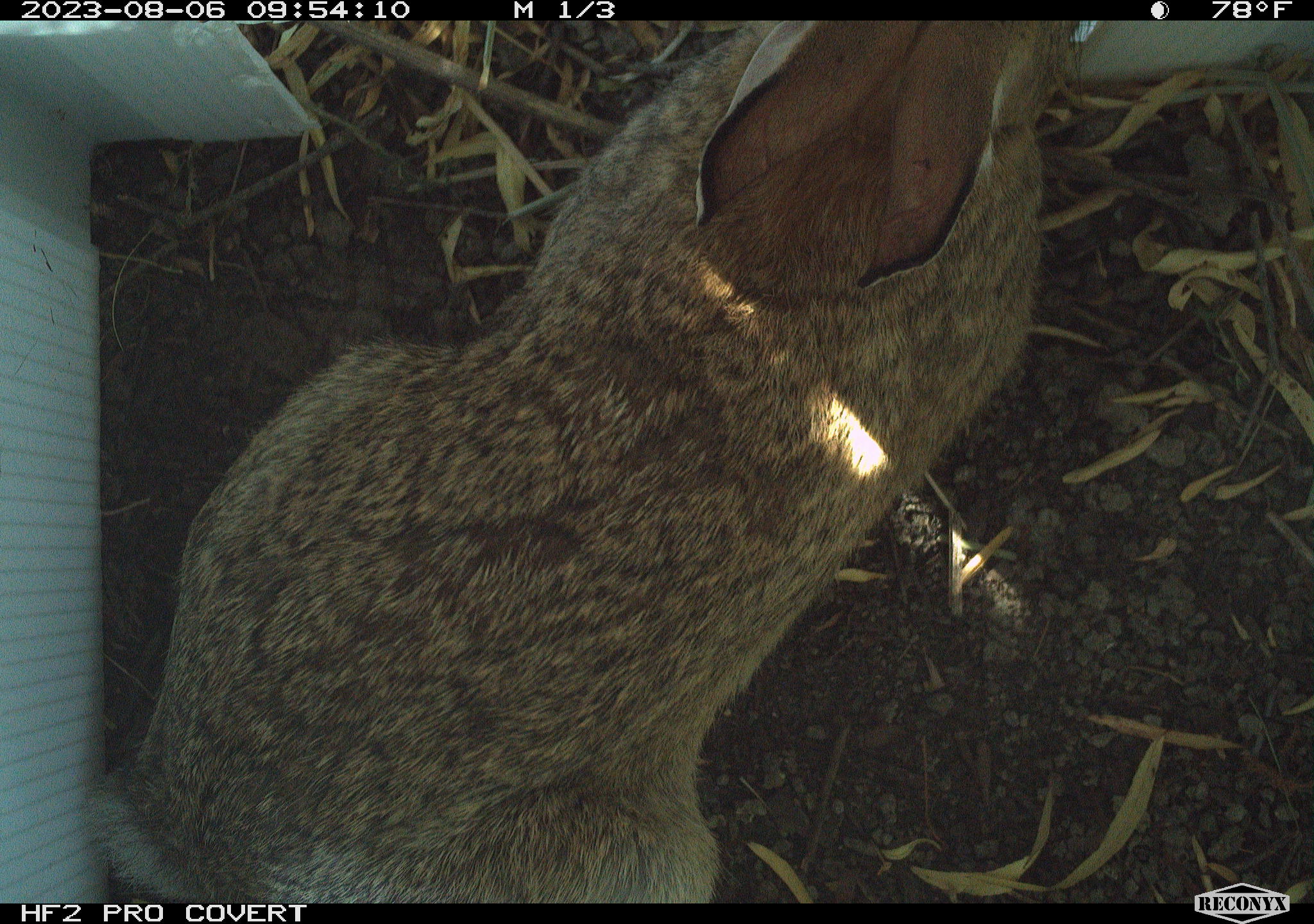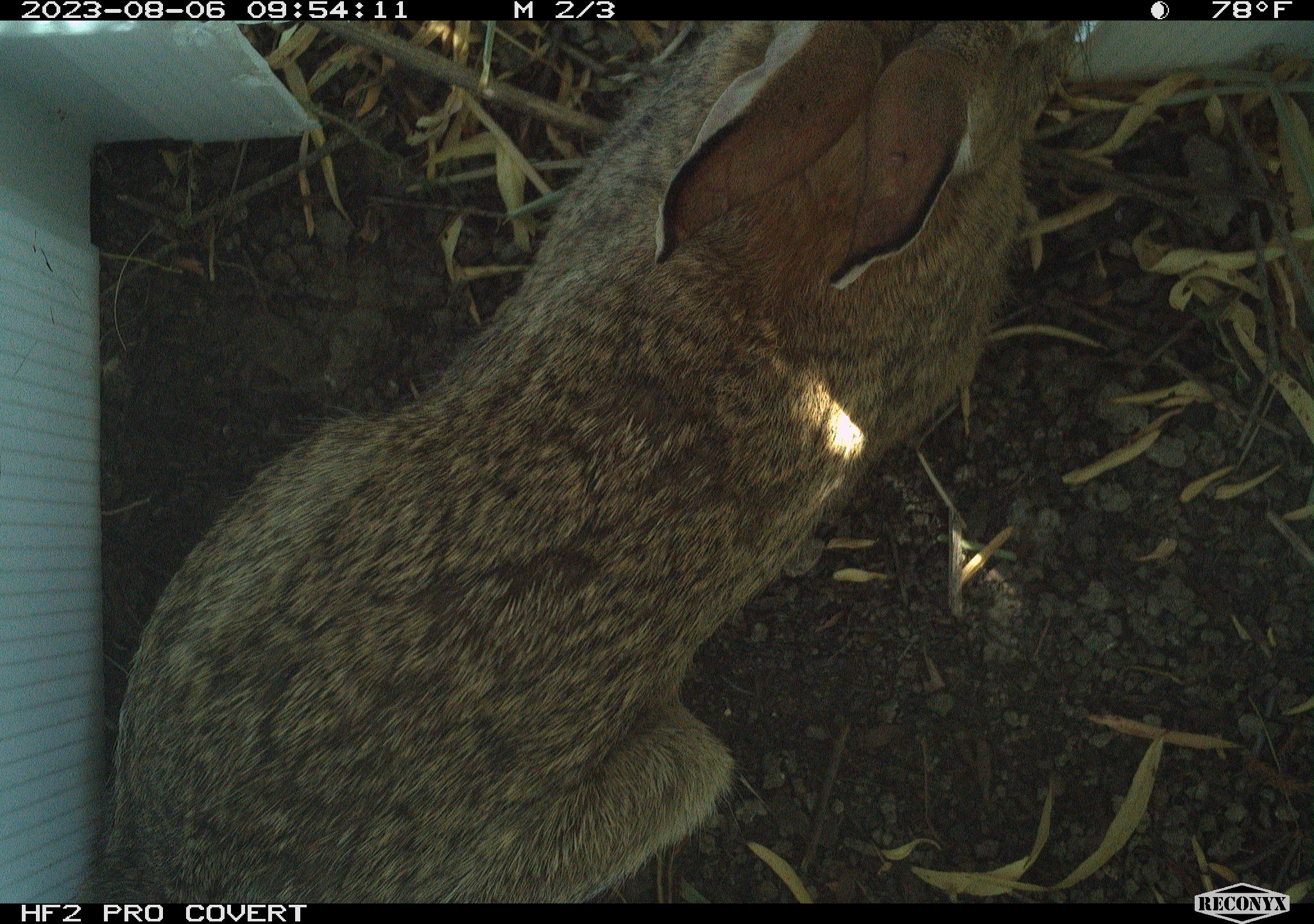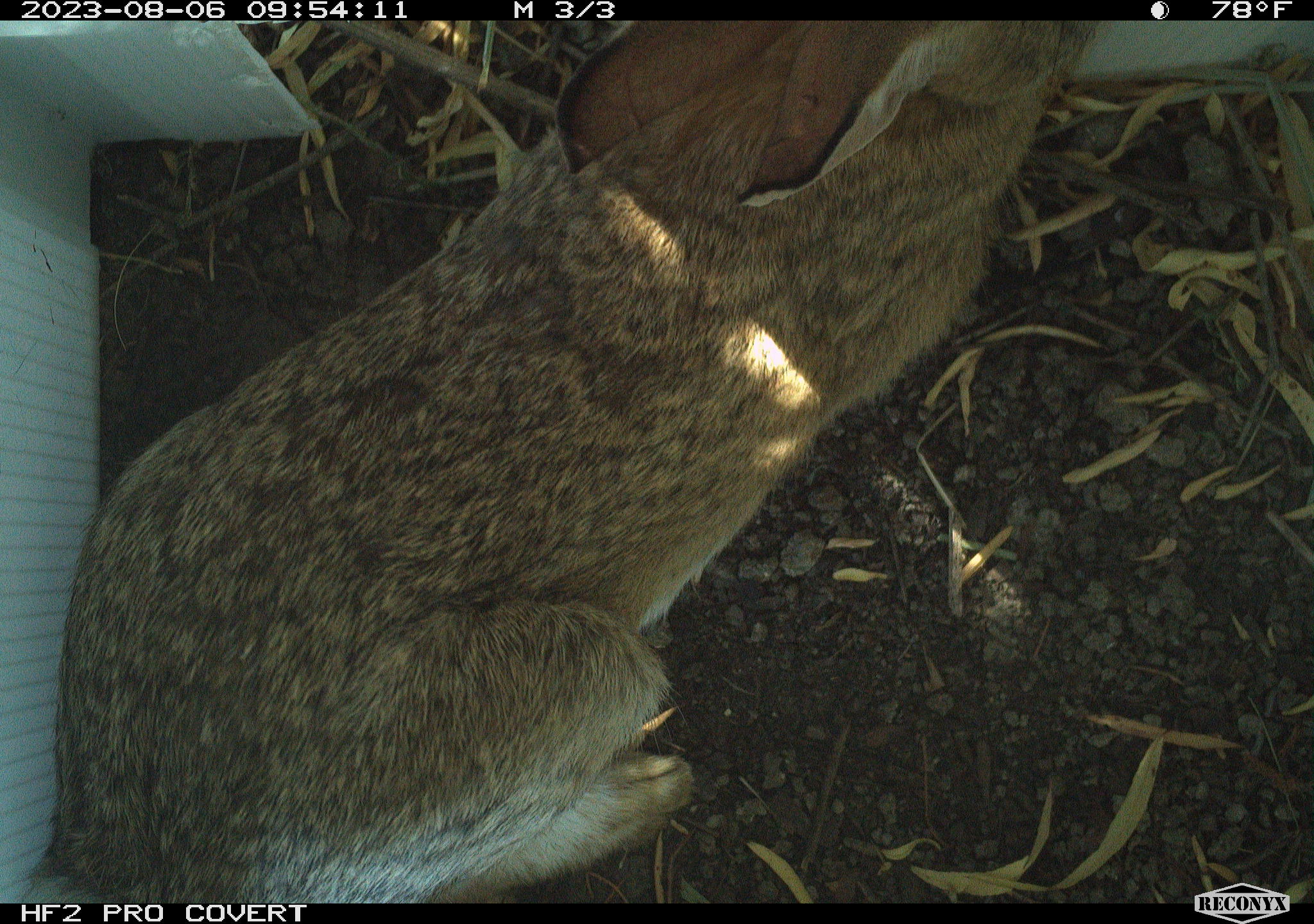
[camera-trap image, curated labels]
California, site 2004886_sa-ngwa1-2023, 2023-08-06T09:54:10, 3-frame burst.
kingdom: Animalia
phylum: Chordata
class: Mammalia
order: Lagomorpha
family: Leporidae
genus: Sylvilagus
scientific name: Sylvilagus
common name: cottontail rabbits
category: sylvilagus species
Sylvilagus species (cottontail rabbits) (Sylvilagus).